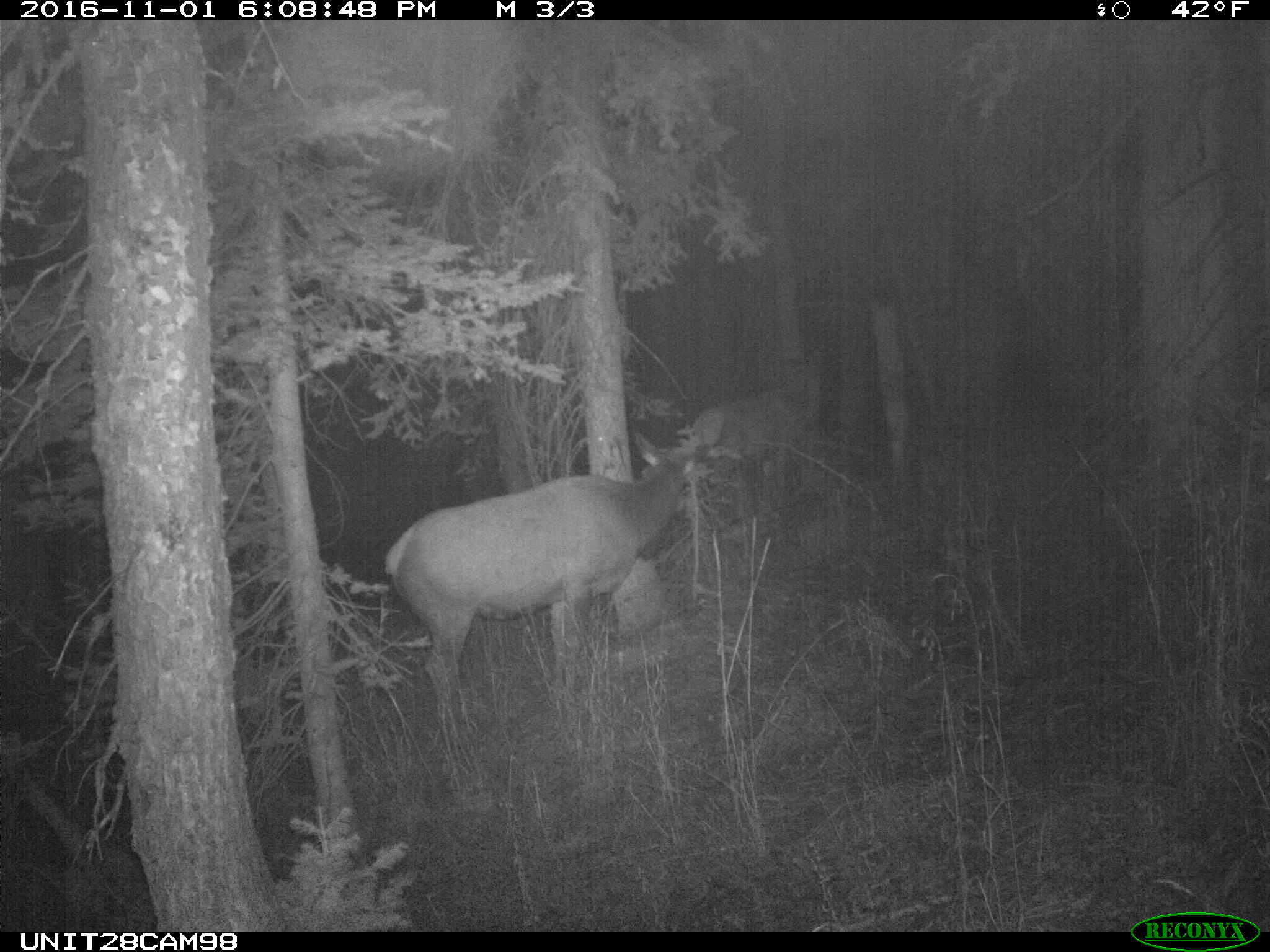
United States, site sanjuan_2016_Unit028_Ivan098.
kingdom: Animalia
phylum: Chordata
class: Mammalia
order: Artiodactyla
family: Cervidae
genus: Cervus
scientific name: Cervus elaphus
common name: red deer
Cervus elaphus (red deer).